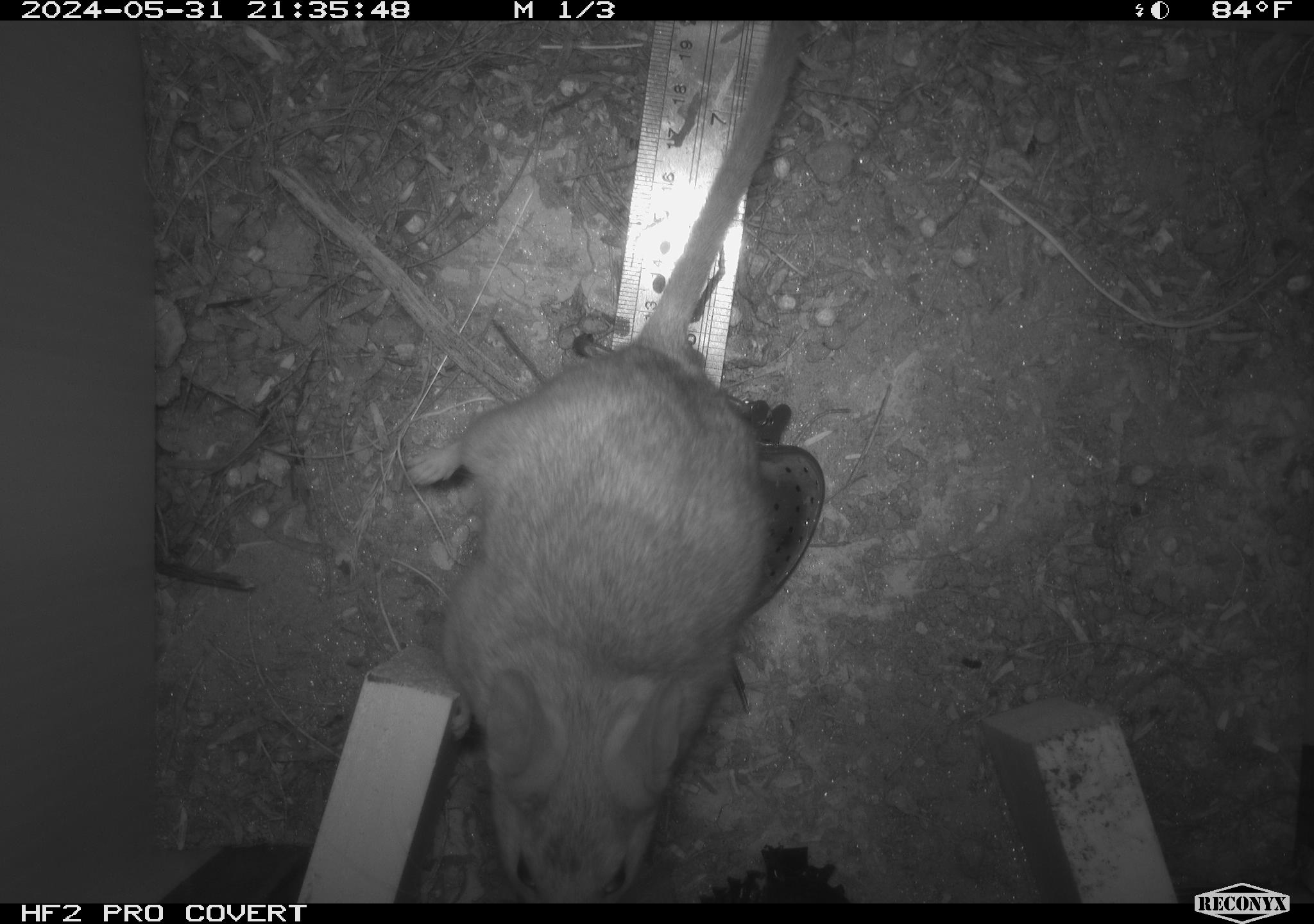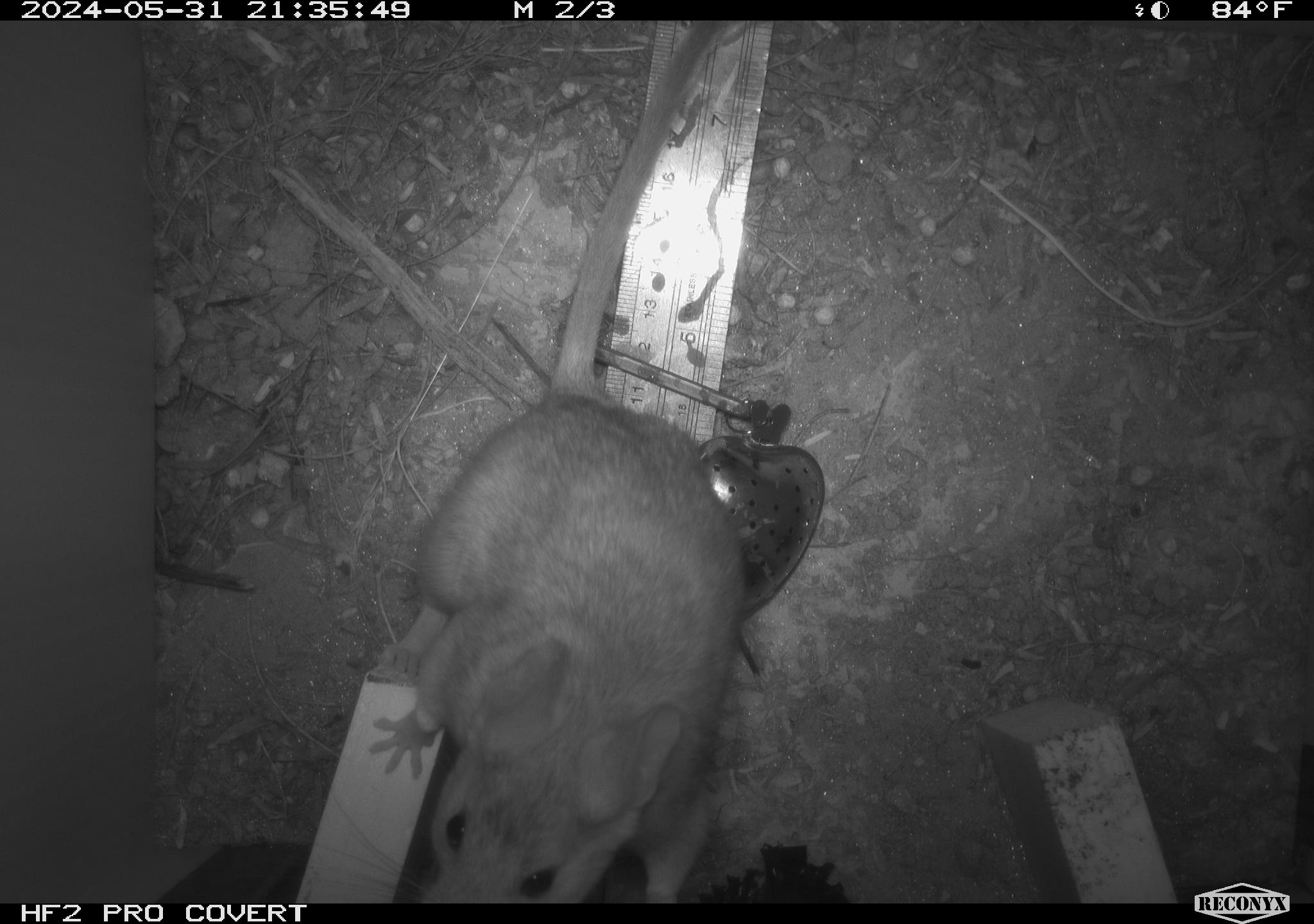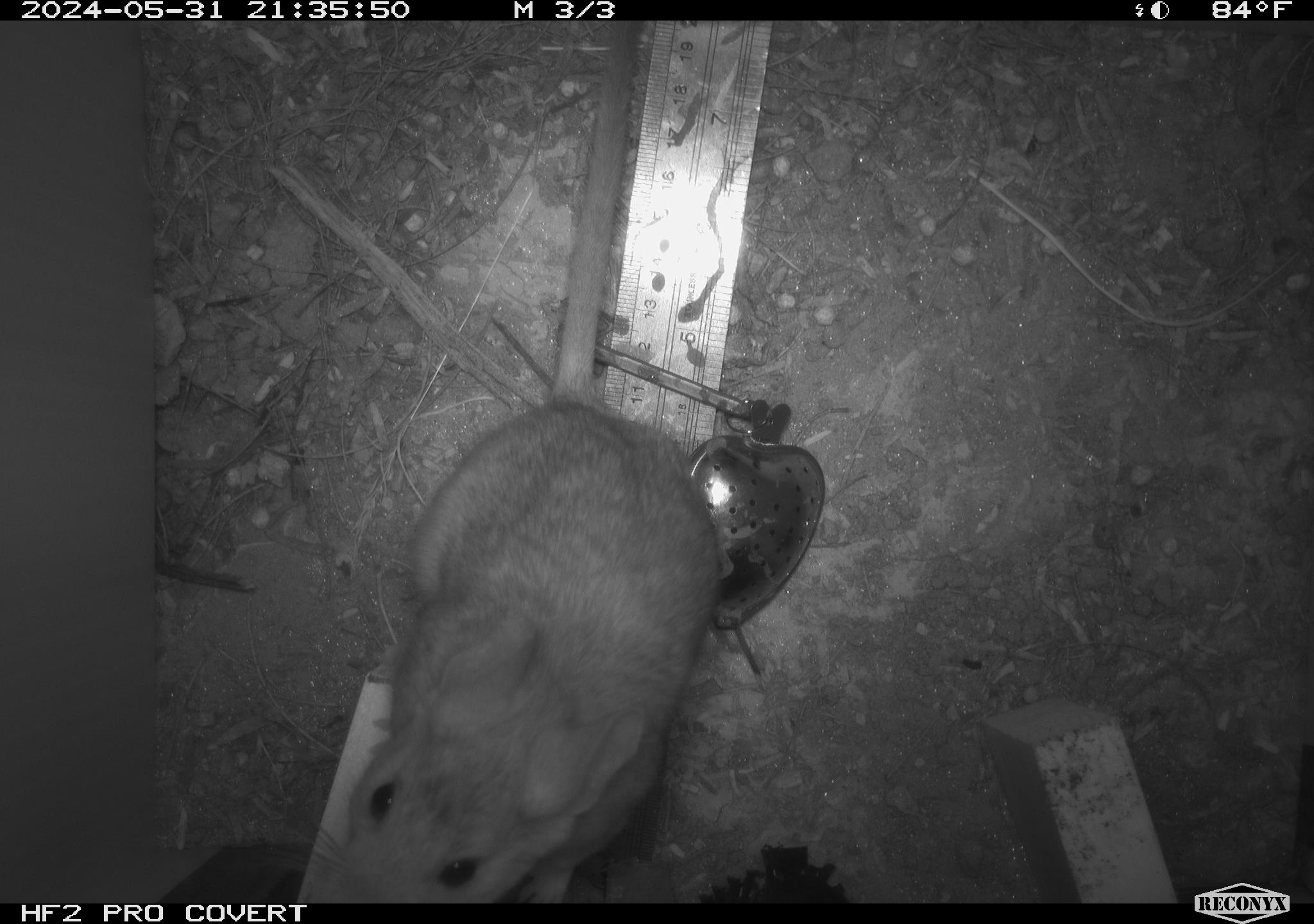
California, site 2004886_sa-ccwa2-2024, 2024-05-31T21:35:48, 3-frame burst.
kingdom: Animalia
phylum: Chordata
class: Mammalia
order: Rodentia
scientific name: Rodentia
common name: woodrat or rat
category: woodrat or rat species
Woodrat or rat species (woodrat or rat) (Rodentia).